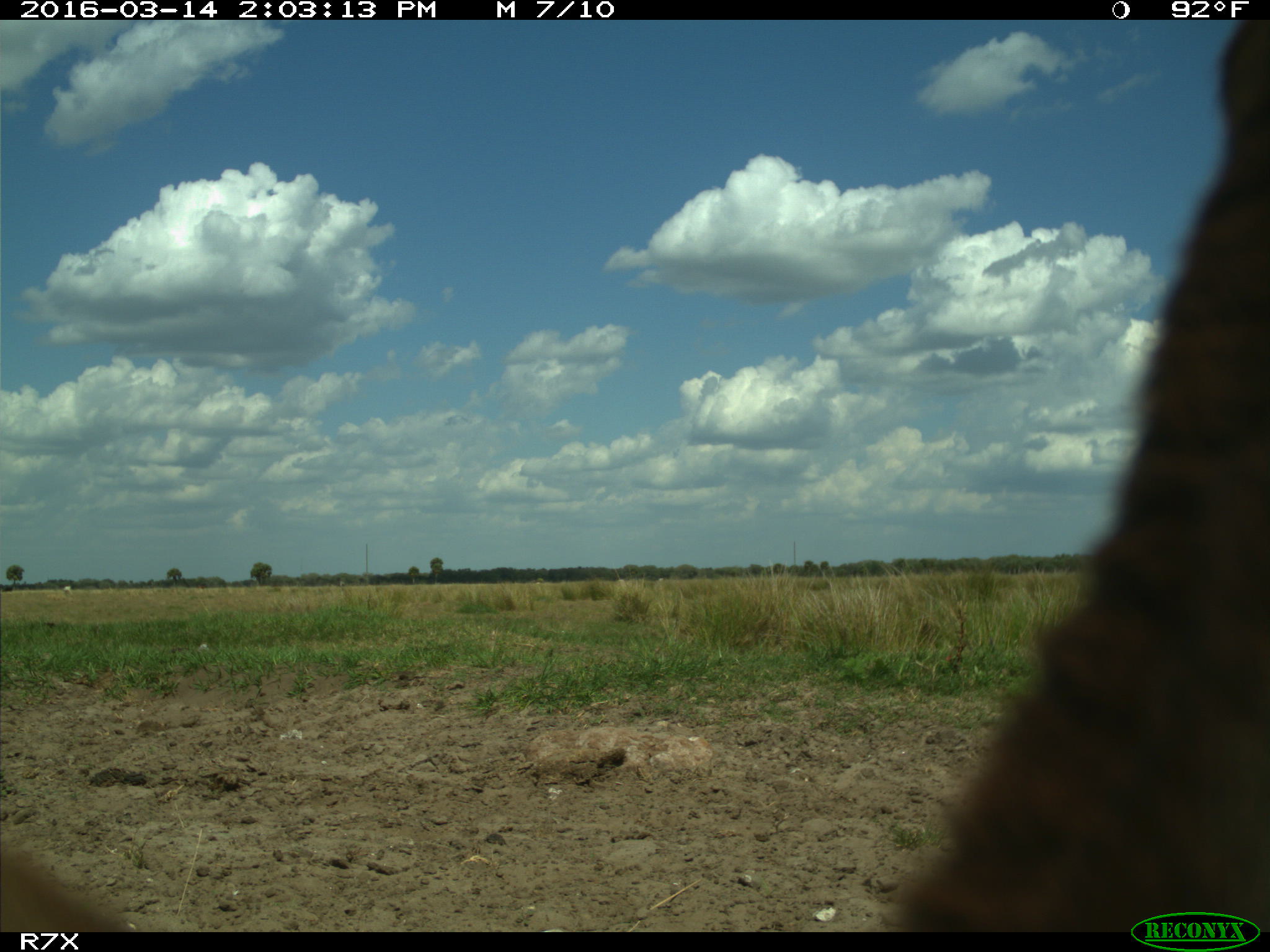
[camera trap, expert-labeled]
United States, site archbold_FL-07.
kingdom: Animalia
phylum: Chordata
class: Mammalia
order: Artiodactyla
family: Bovidae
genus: Bos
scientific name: Bos taurus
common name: domestic cow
Bos taurus (domestic cow).